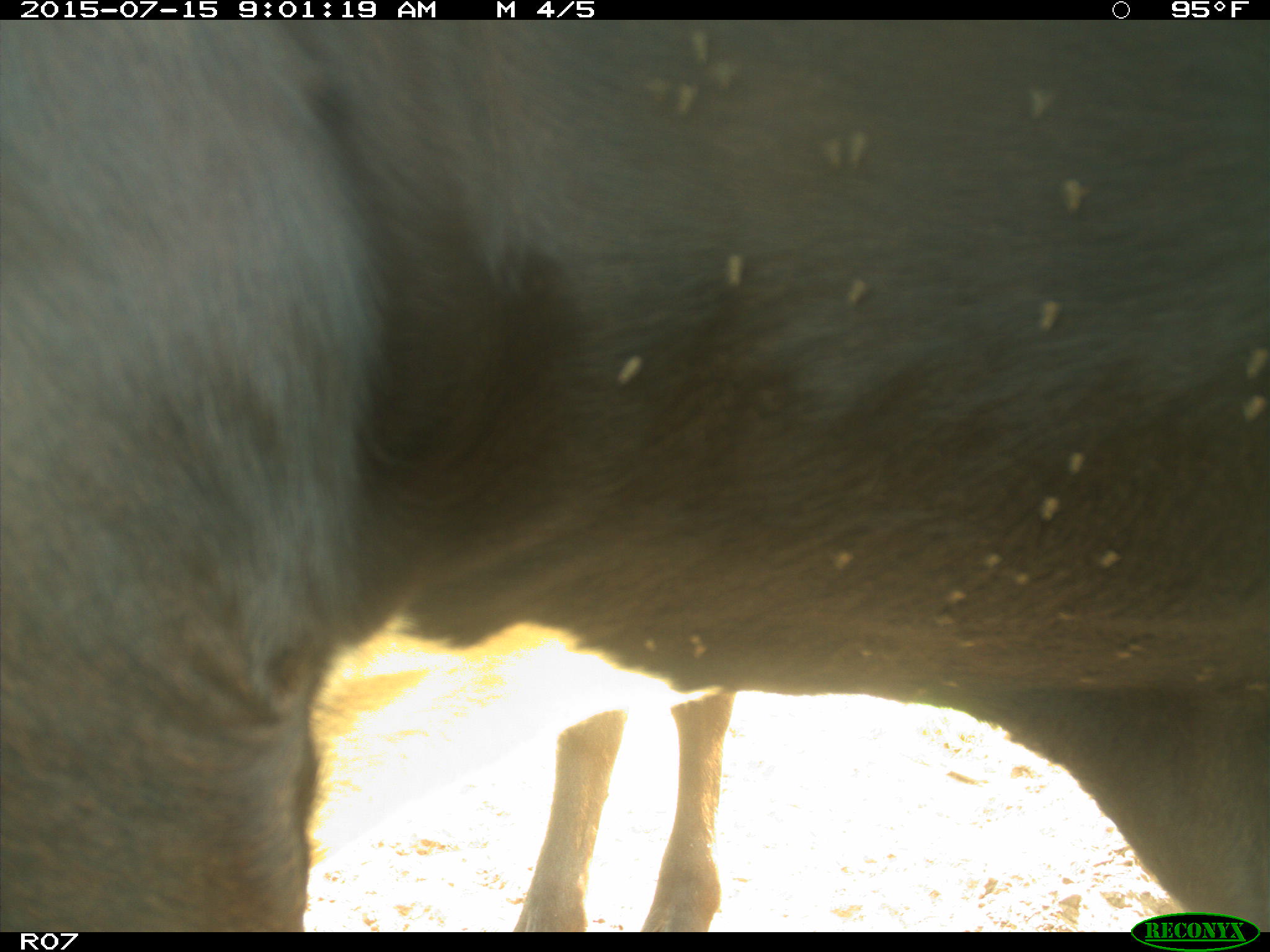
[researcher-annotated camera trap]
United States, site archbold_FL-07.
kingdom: Animalia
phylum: Chordata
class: Mammalia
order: Artiodactyla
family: Bovidae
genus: Bos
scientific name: Bos taurus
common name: domestic cow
Bos taurus (domestic cow).